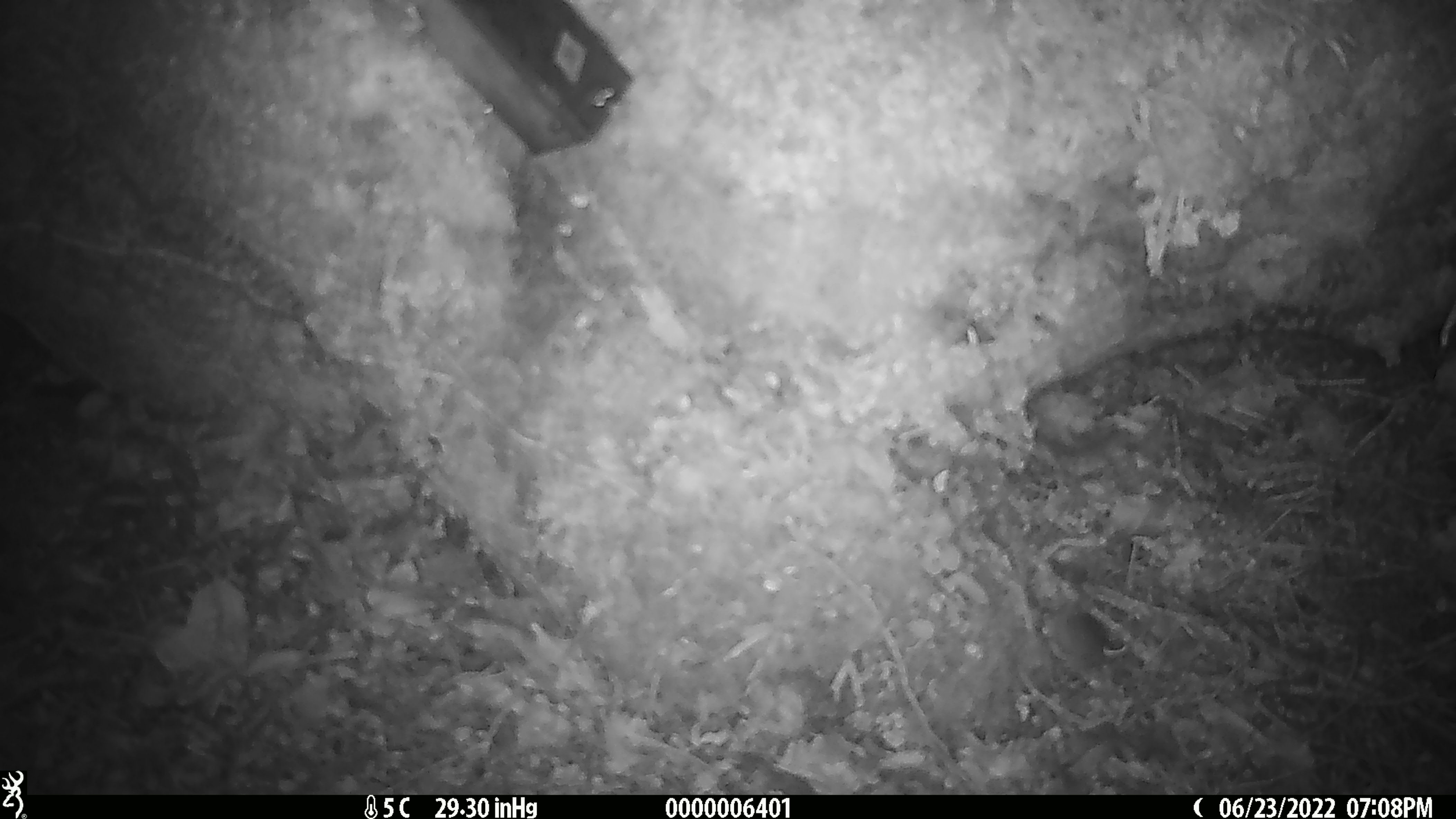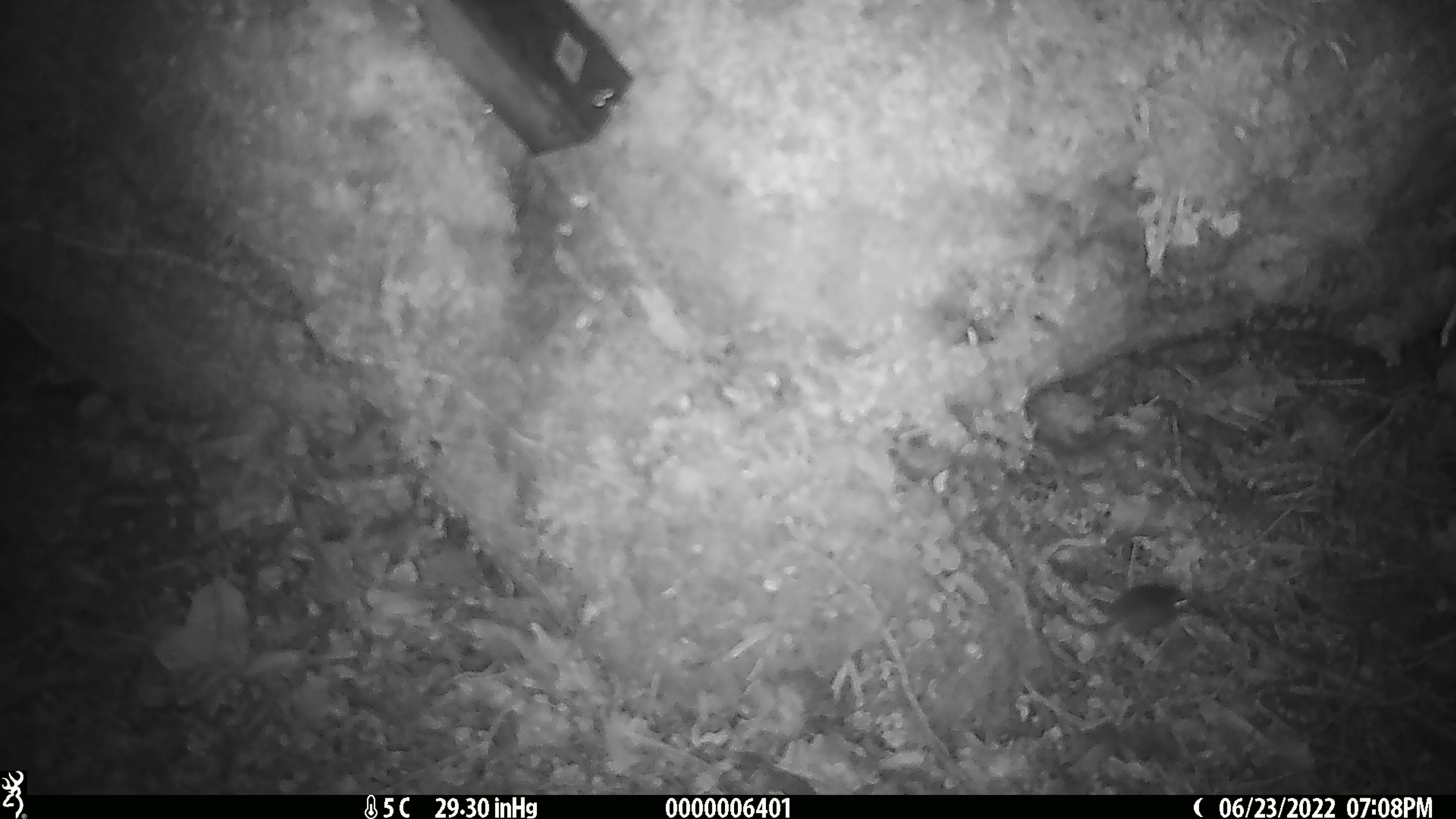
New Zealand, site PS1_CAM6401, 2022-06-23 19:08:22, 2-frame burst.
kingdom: Animalia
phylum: Chordata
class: Mammalia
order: Rodentia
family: Muridae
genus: Mus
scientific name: Mus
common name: mouse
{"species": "mouse (Mus)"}